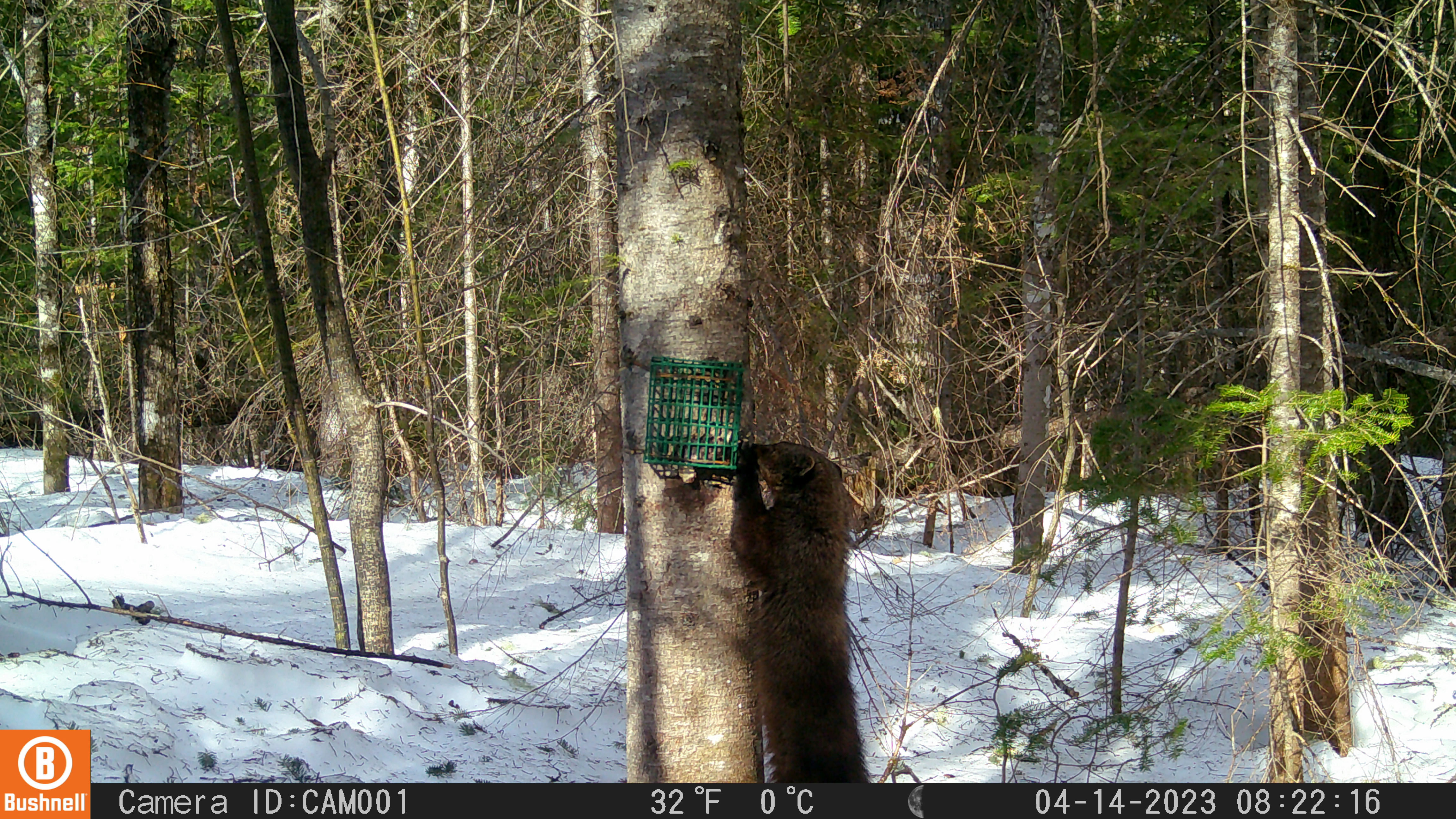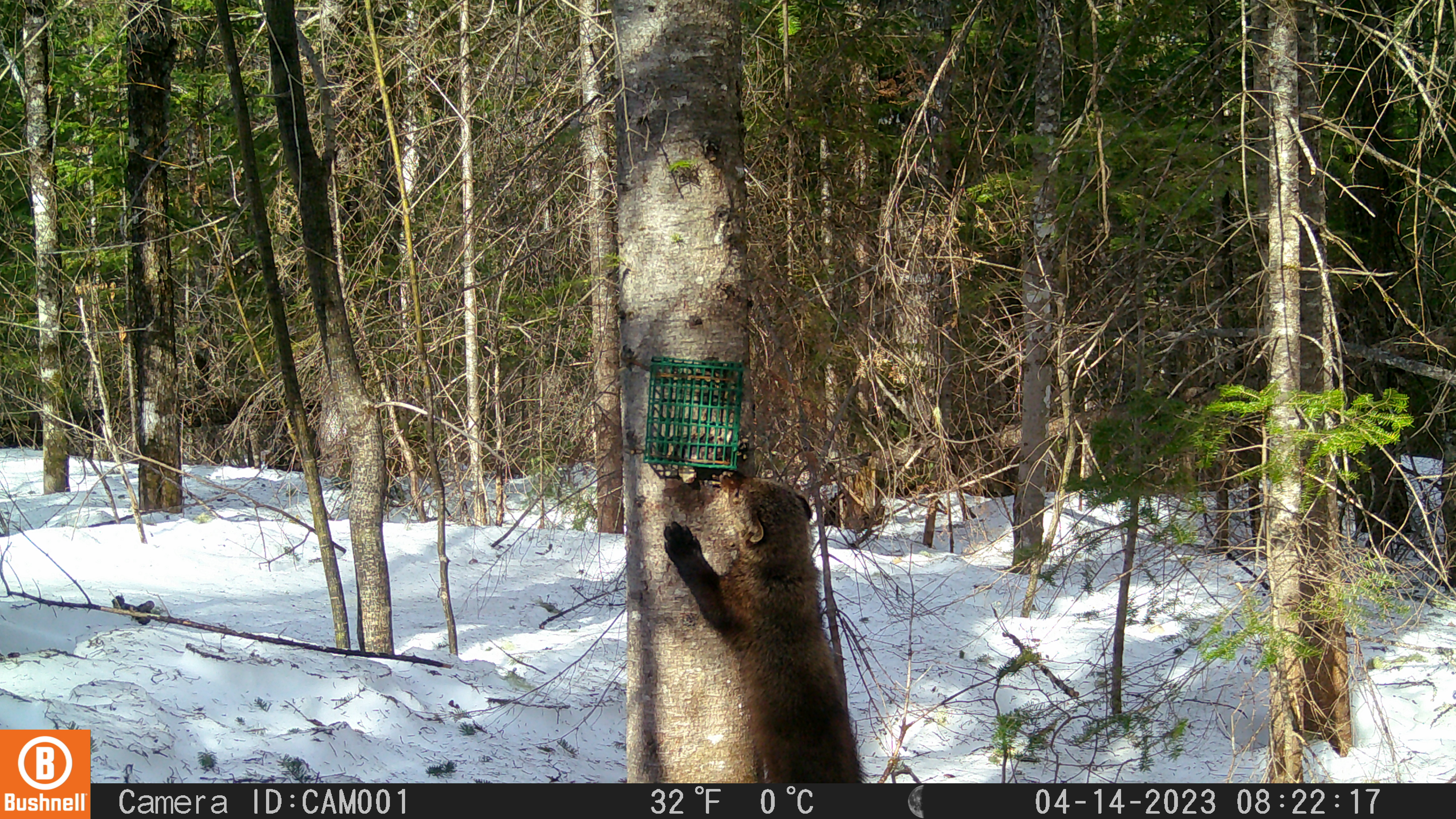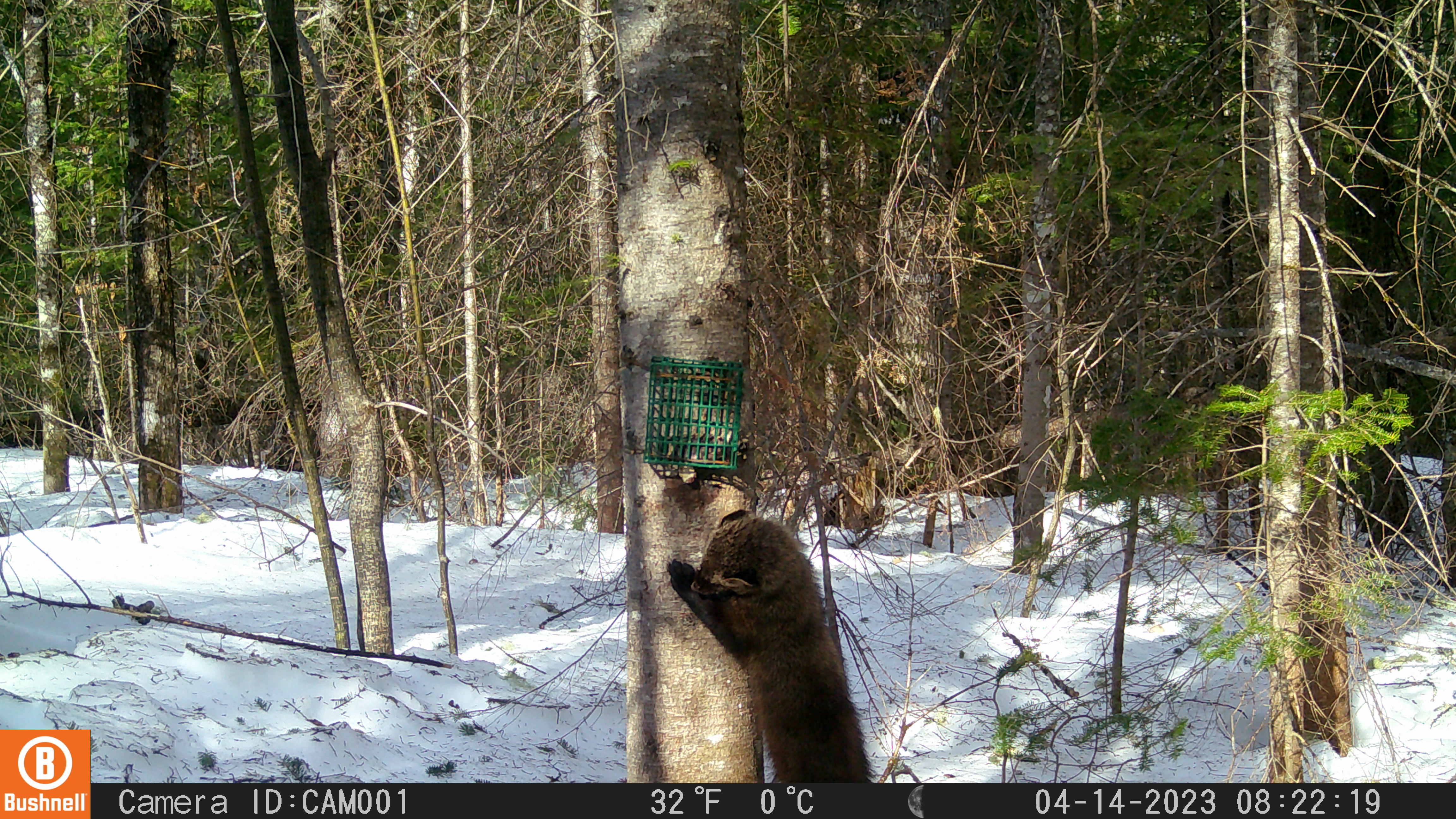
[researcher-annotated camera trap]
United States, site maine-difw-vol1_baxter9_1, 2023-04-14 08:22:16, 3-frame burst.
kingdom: Animalia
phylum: Chordata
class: Mammalia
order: Carnivora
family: Mustelidae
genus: Pekania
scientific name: Pekania pennanti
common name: fisher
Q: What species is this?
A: Fisher (Pekania pennanti).